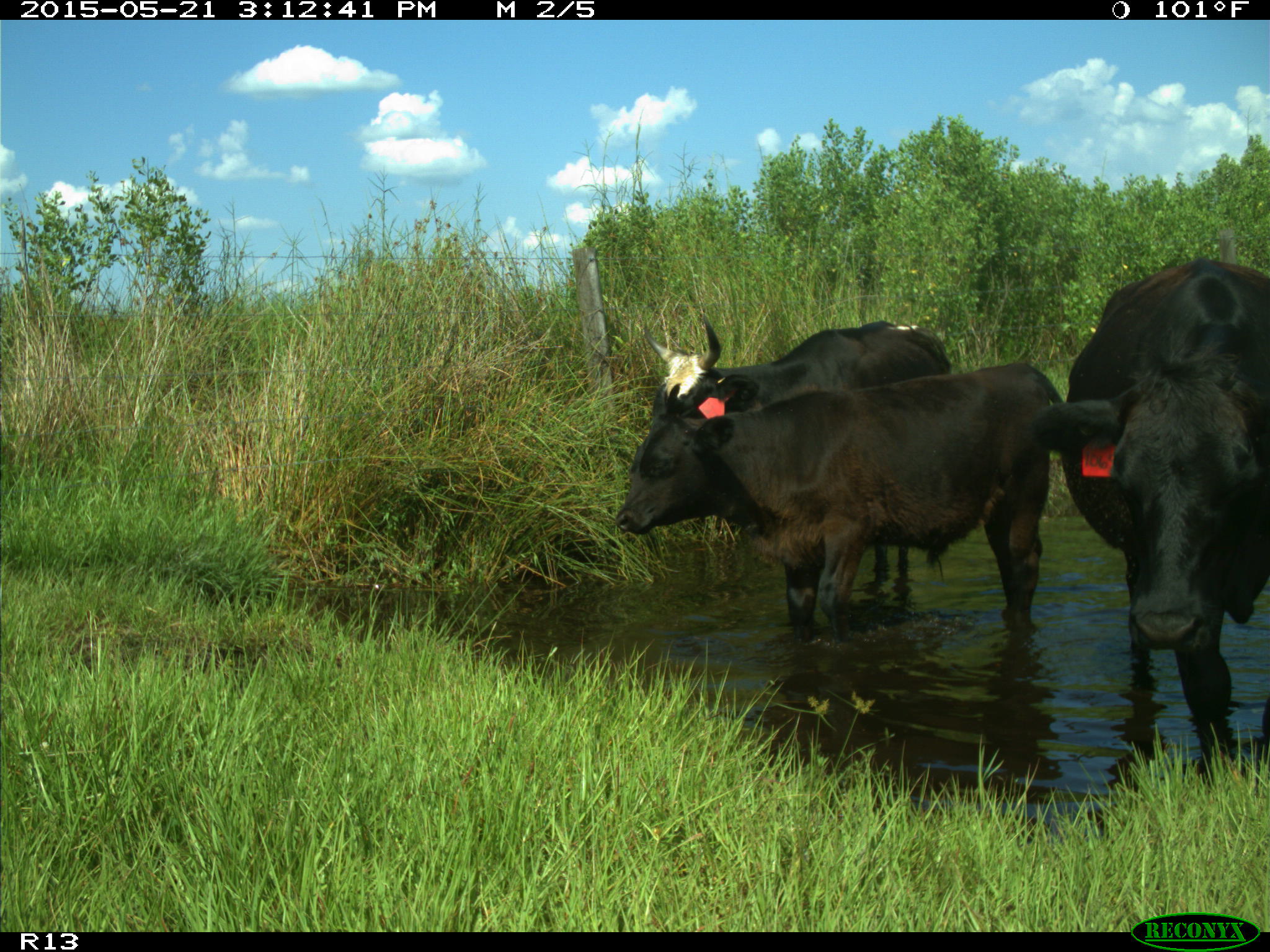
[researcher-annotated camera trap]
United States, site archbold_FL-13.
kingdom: Animalia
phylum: Chordata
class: Mammalia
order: Artiodactyla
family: Bovidae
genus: Bos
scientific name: Bos taurus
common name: domestic cow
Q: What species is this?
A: Bos taurus (domestic cow).